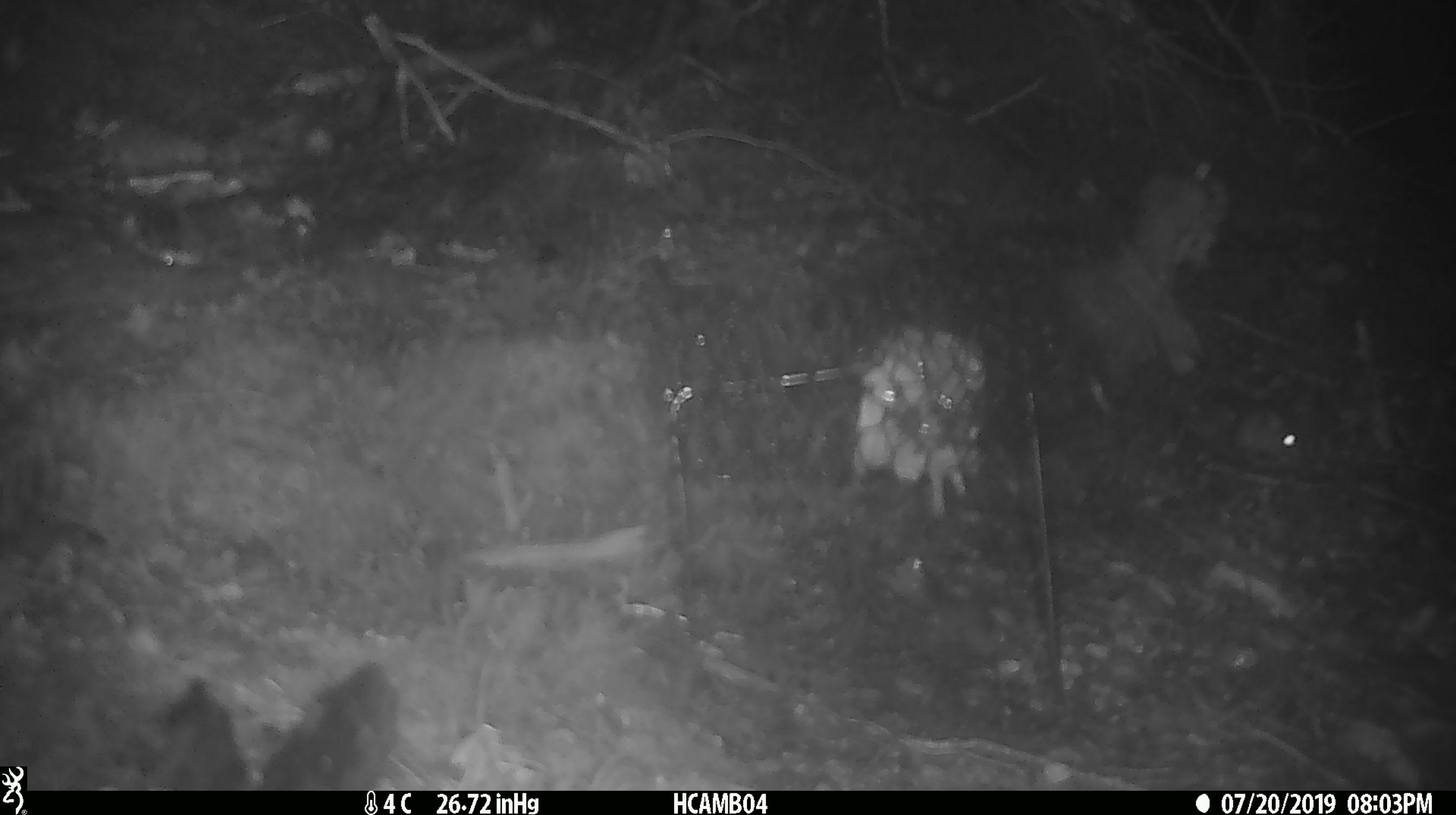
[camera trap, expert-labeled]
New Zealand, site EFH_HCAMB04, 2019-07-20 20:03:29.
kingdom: Animalia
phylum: Chordata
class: Mammalia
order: Rodentia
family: Muridae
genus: Mus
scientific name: Mus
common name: mouse